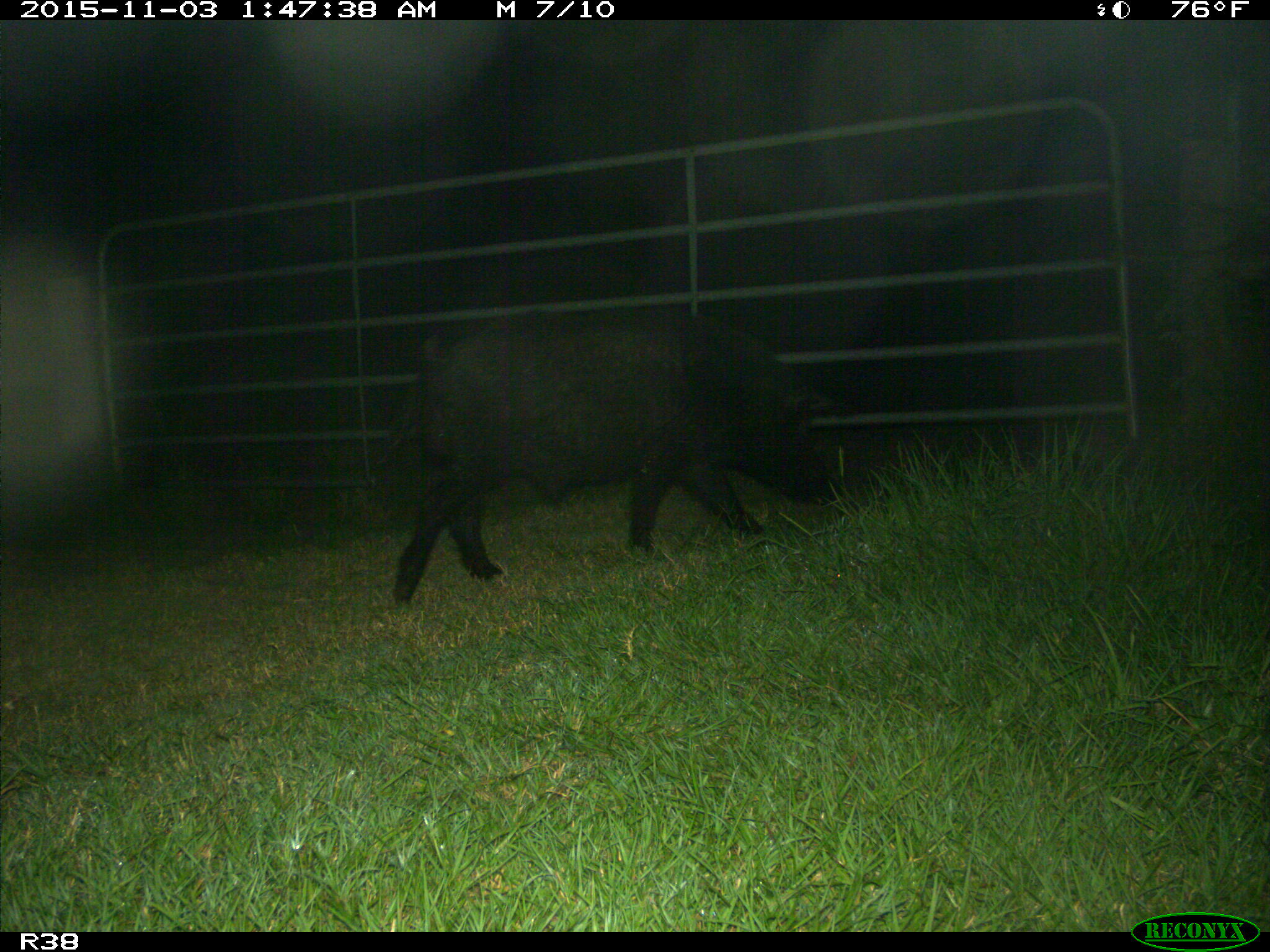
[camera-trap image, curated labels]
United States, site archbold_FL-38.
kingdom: Animalia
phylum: Chordata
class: Mammalia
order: Artiodactyla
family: Suidae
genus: Sus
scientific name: Sus scrofa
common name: wild boar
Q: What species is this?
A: Sus scrofa (wild boar).